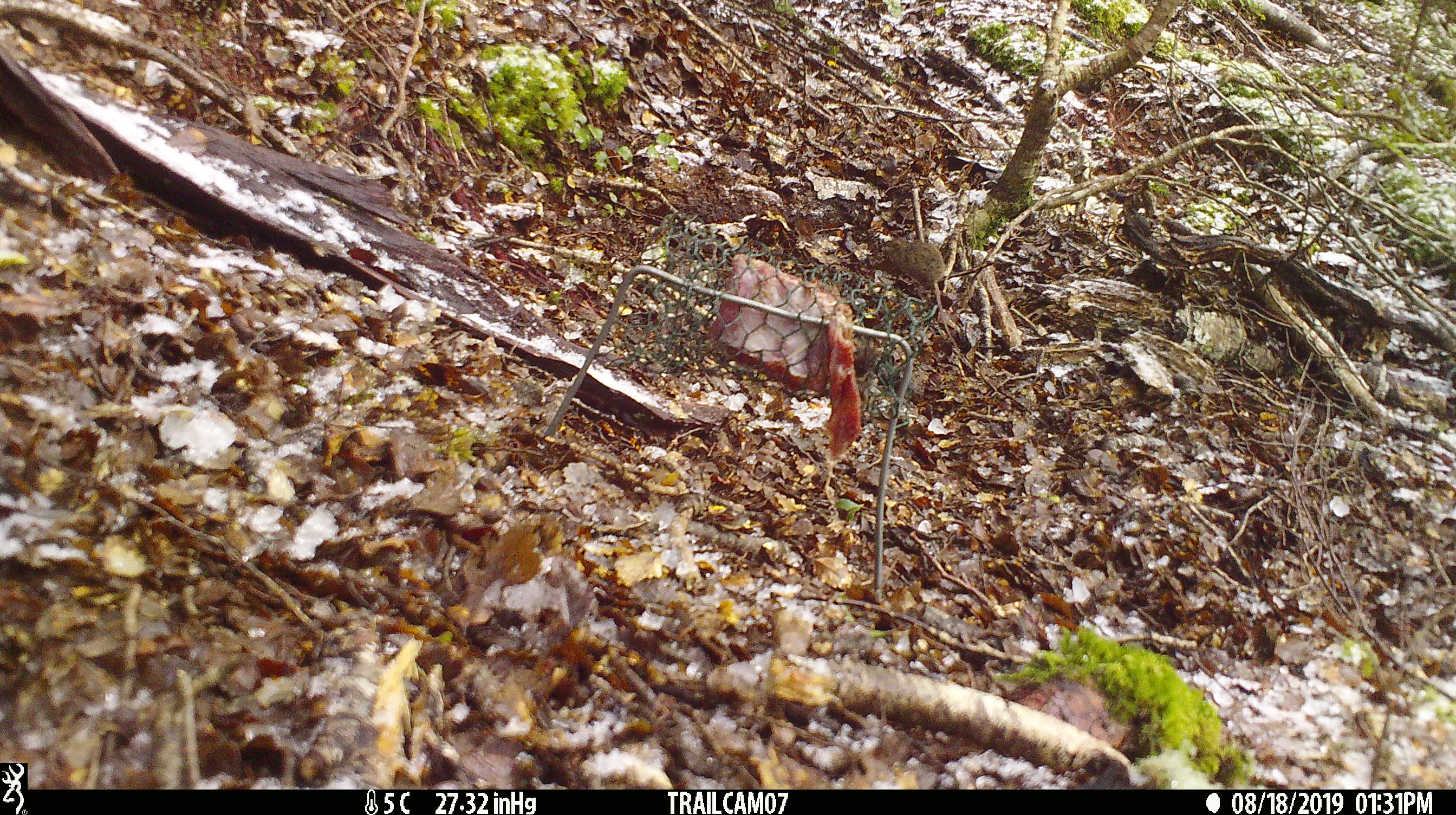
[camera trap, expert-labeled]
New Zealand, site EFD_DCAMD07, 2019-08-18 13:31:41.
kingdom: Animalia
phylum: Chordata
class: Mammalia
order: Rodentia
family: Muridae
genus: Mus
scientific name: Mus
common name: mouse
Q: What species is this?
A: Mouse (Mus).